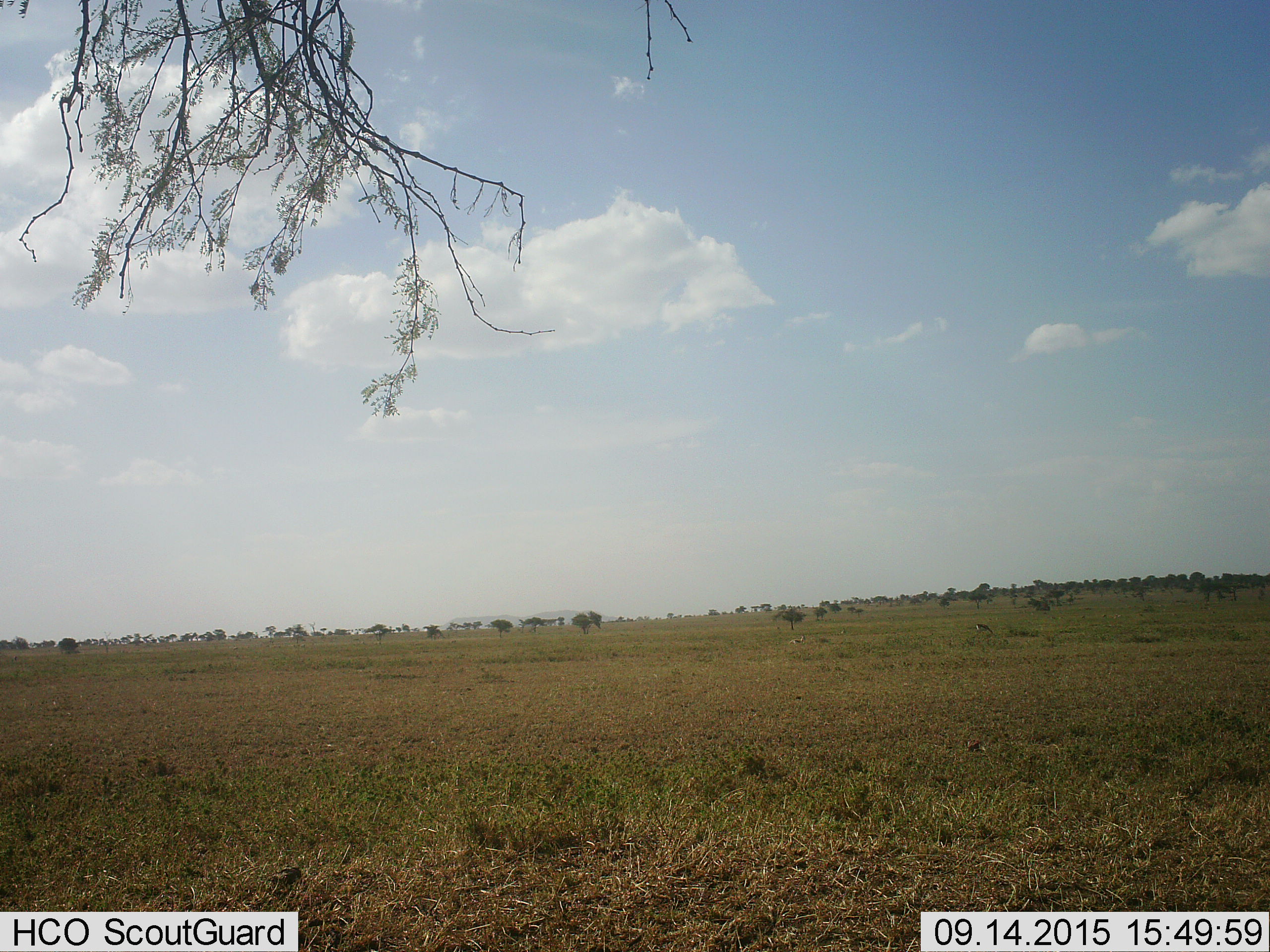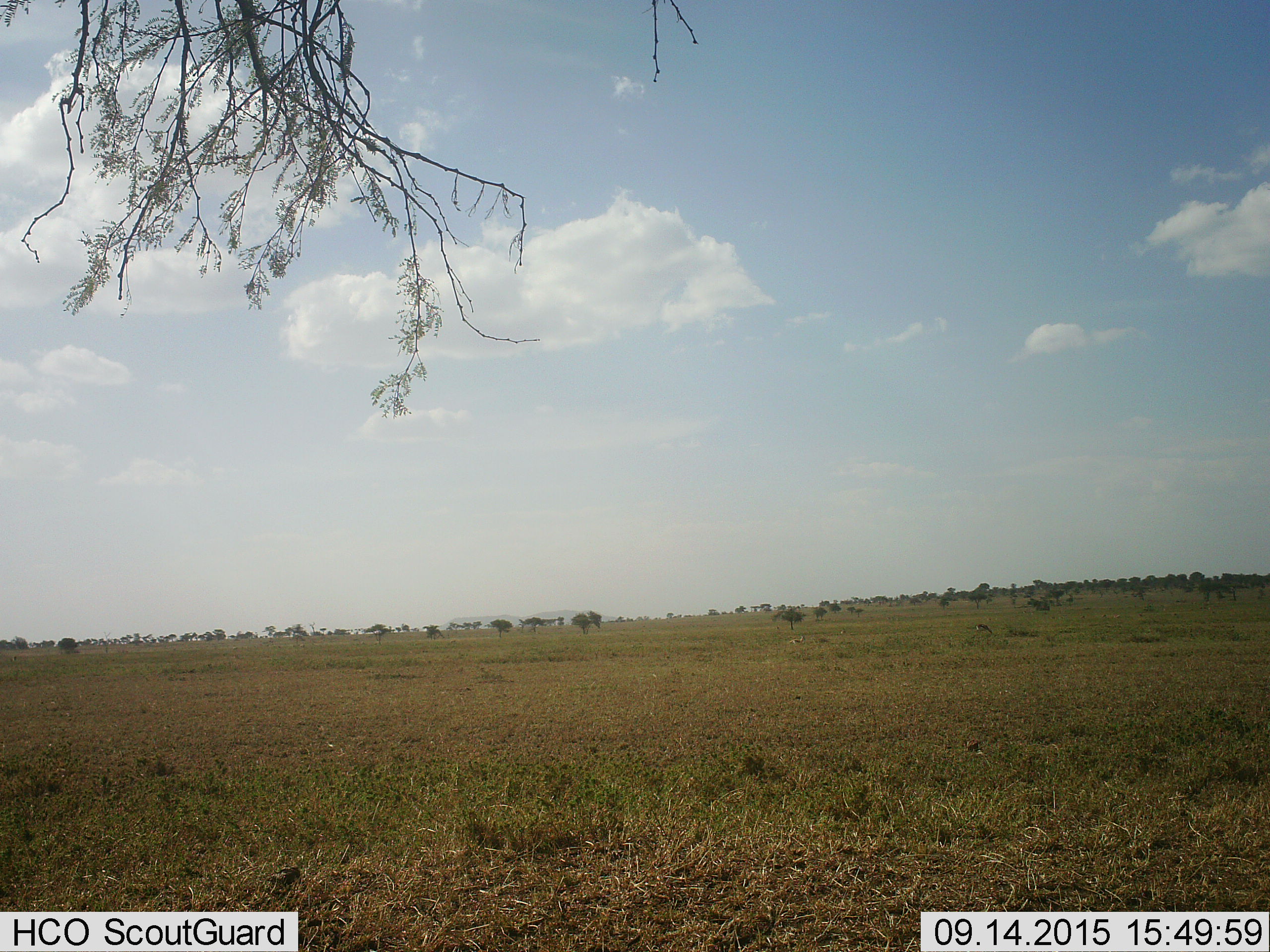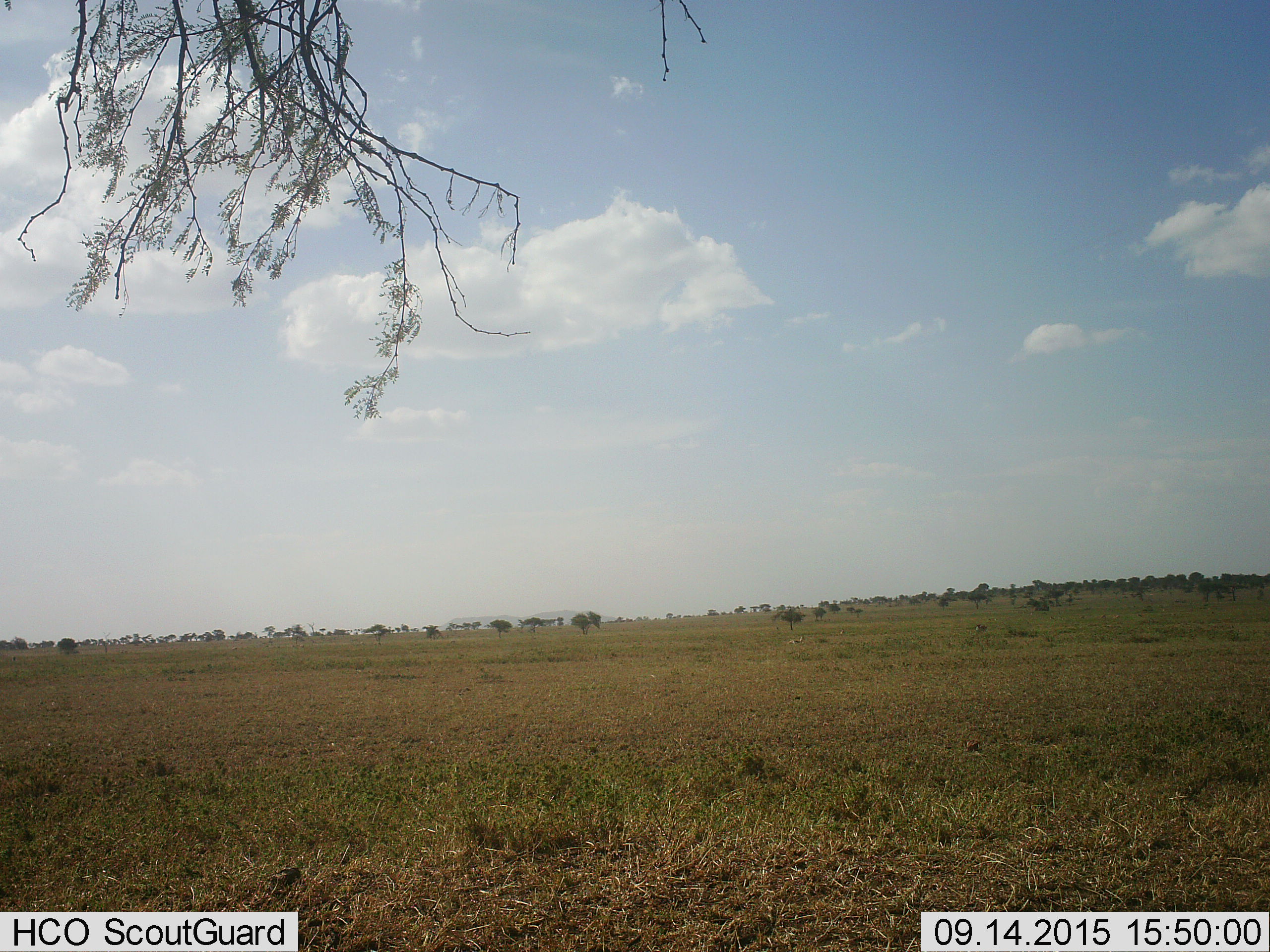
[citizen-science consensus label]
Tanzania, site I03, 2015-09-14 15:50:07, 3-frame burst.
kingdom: Animalia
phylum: Chordata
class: Mammalia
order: Artiodactyla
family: Bovidae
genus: Eudorcas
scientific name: Eudorcas thomsonii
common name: thomson's gazelle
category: gazellethomsons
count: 3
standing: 67%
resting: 0%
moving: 17%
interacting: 0%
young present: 0%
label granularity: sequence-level